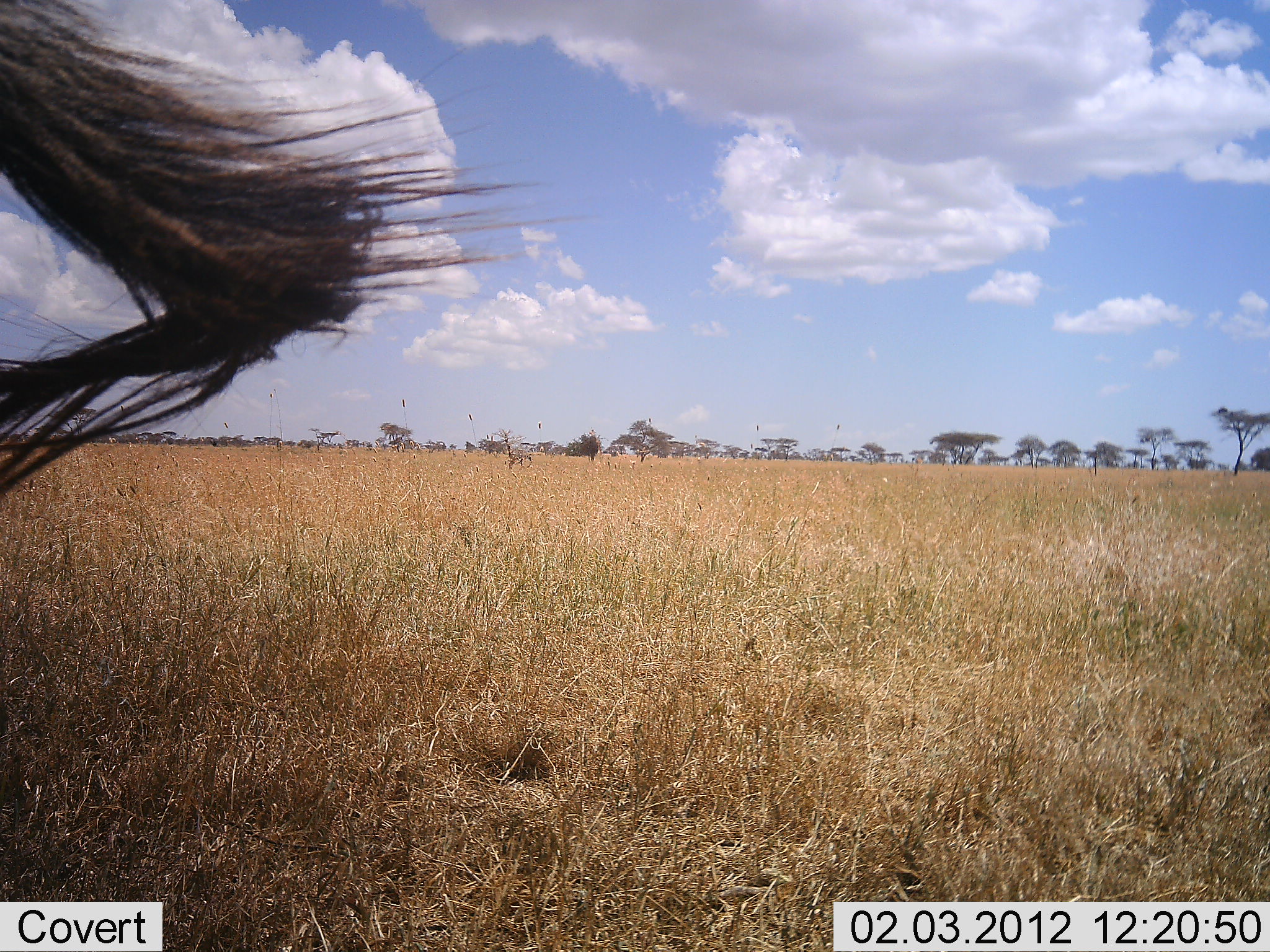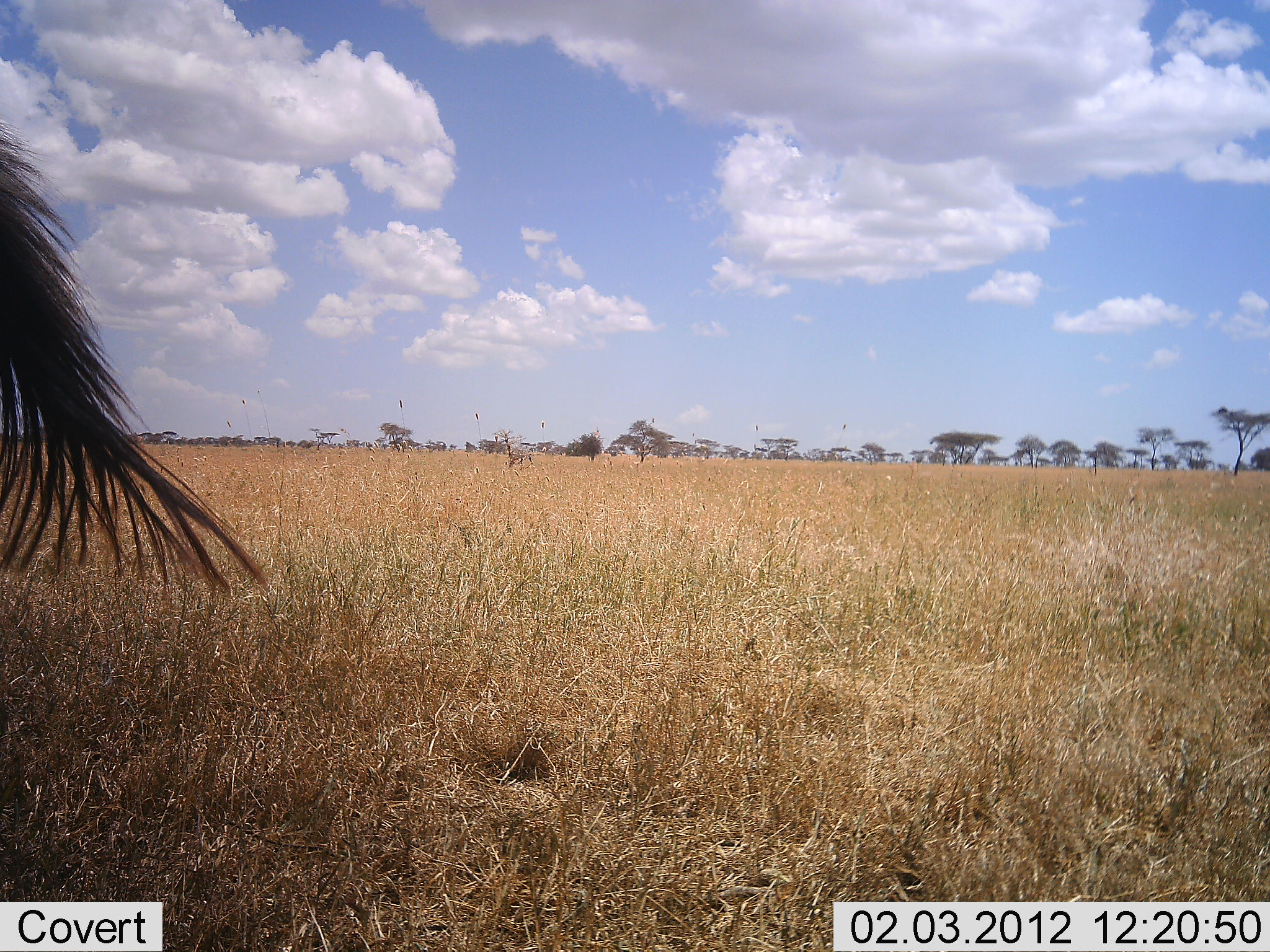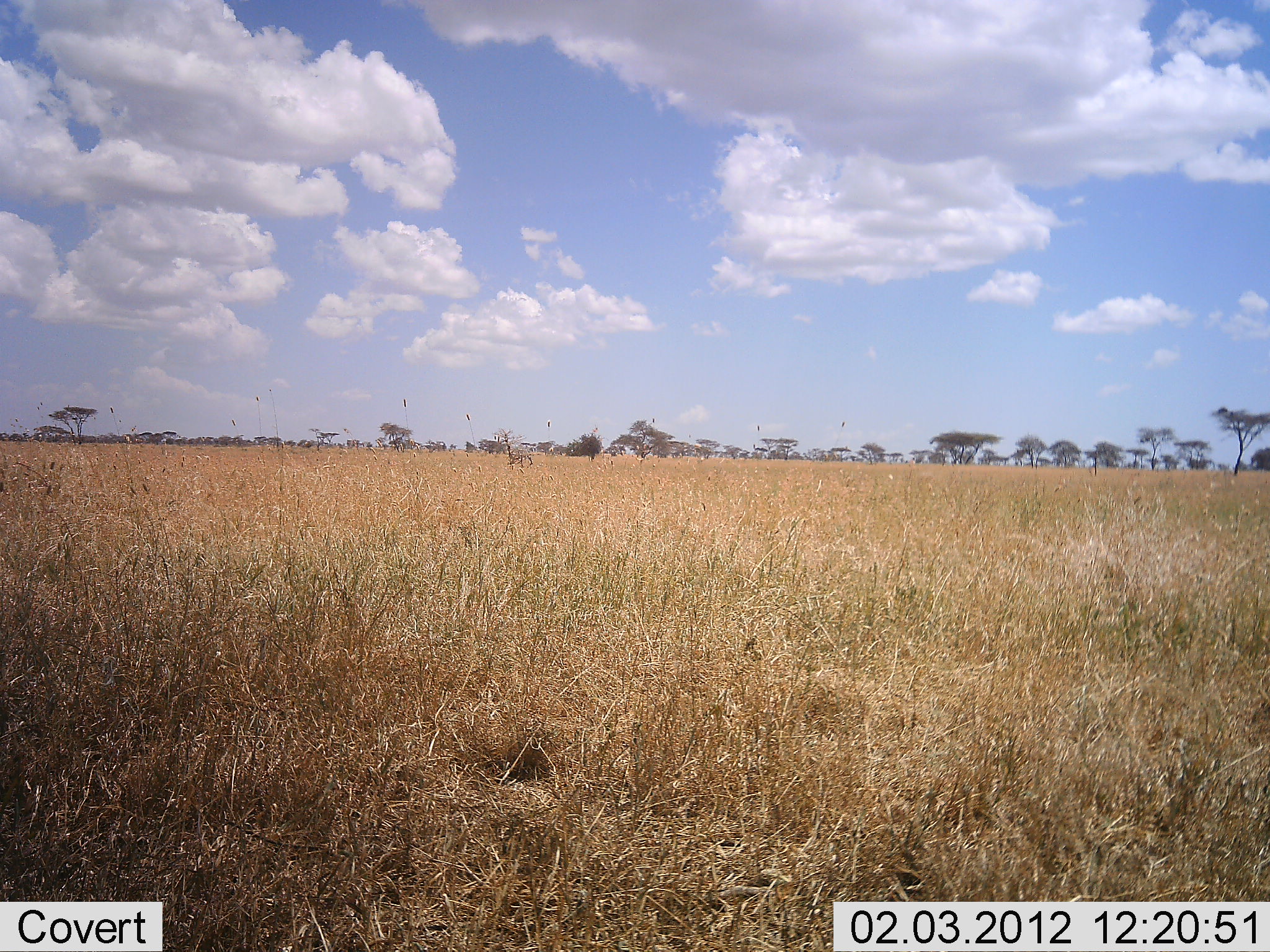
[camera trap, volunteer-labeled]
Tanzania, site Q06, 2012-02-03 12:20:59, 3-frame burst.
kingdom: Animalia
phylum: Chordata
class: Mammalia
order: Artiodactyla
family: Bovidae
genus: Connochaetes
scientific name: Connochaetes taurinus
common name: blue wildebeest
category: wildebeest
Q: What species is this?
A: Wildebeest (blue wildebeest) (Connochaetes taurinus).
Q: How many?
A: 1.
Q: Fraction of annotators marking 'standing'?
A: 85%.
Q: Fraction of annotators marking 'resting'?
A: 0%.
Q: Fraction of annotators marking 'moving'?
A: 15%.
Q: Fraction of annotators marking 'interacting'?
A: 0%.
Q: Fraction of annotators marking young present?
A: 0%.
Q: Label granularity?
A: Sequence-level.